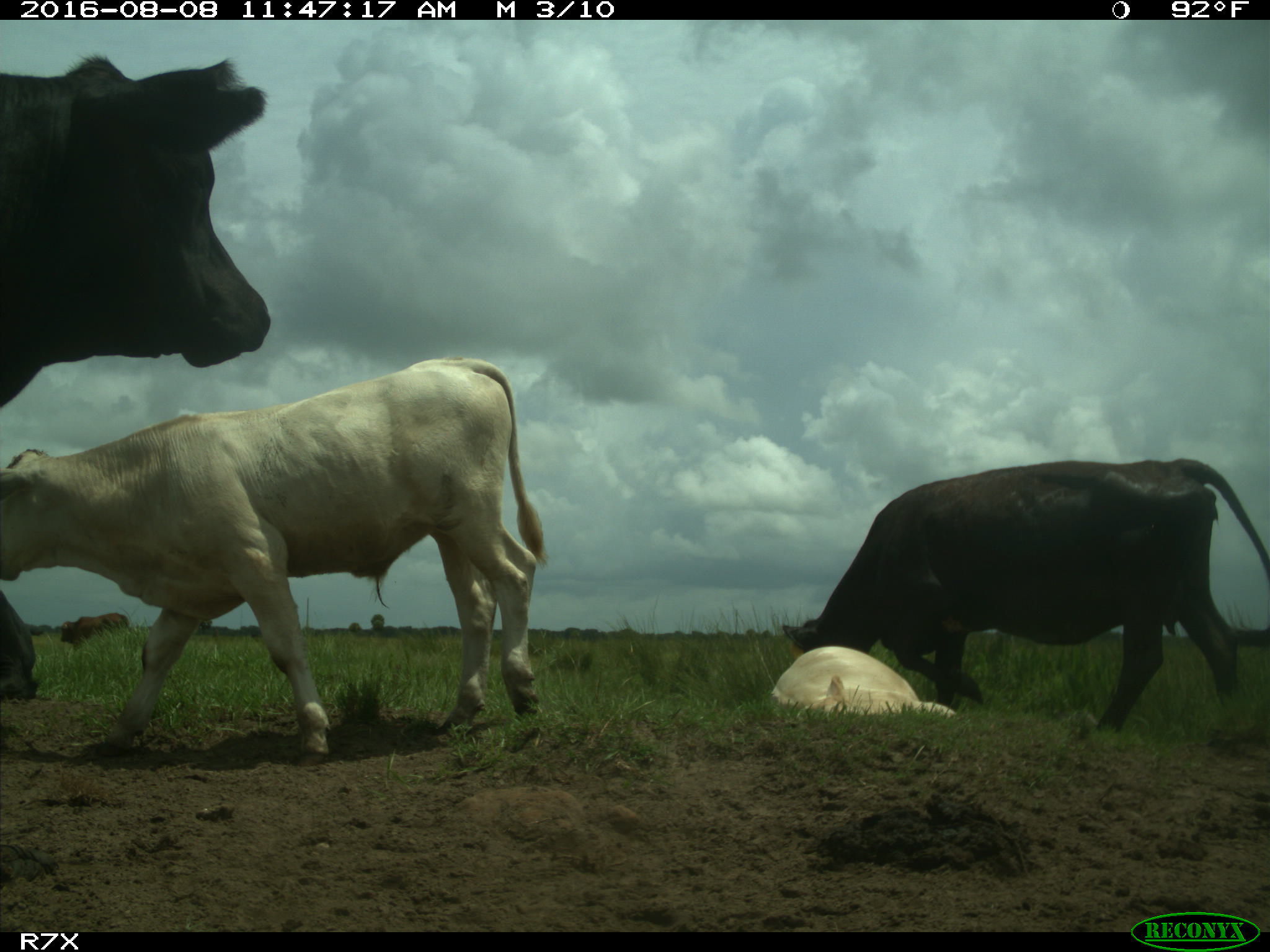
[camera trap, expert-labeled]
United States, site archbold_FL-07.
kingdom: Animalia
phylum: Chordata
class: Mammalia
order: Artiodactyla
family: Bovidae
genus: Bos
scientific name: Bos taurus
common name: domestic cow